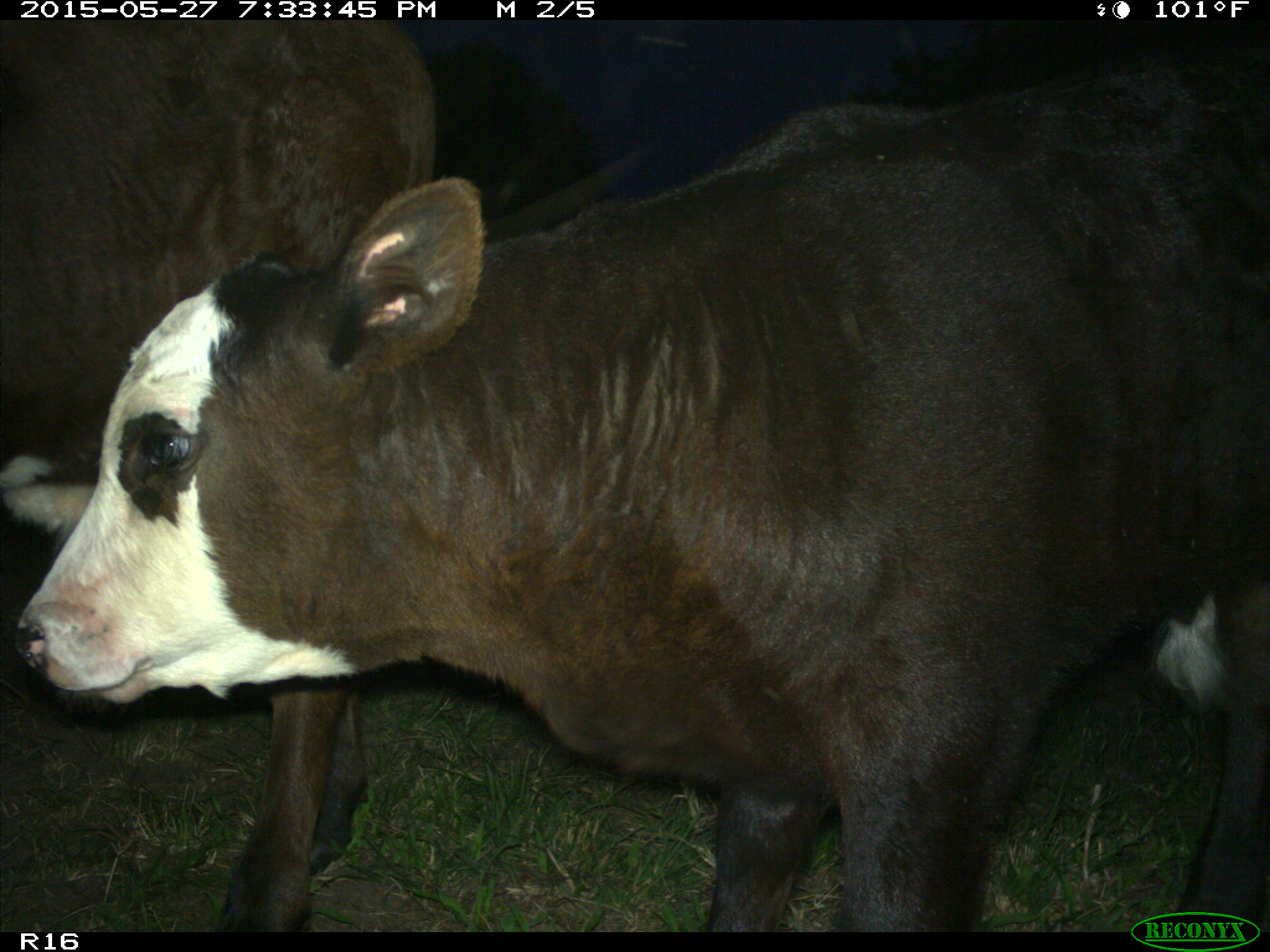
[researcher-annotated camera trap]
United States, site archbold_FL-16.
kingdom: Animalia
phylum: Chordata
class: Mammalia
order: Artiodactyla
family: Bovidae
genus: Bos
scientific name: Bos taurus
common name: domestic cow